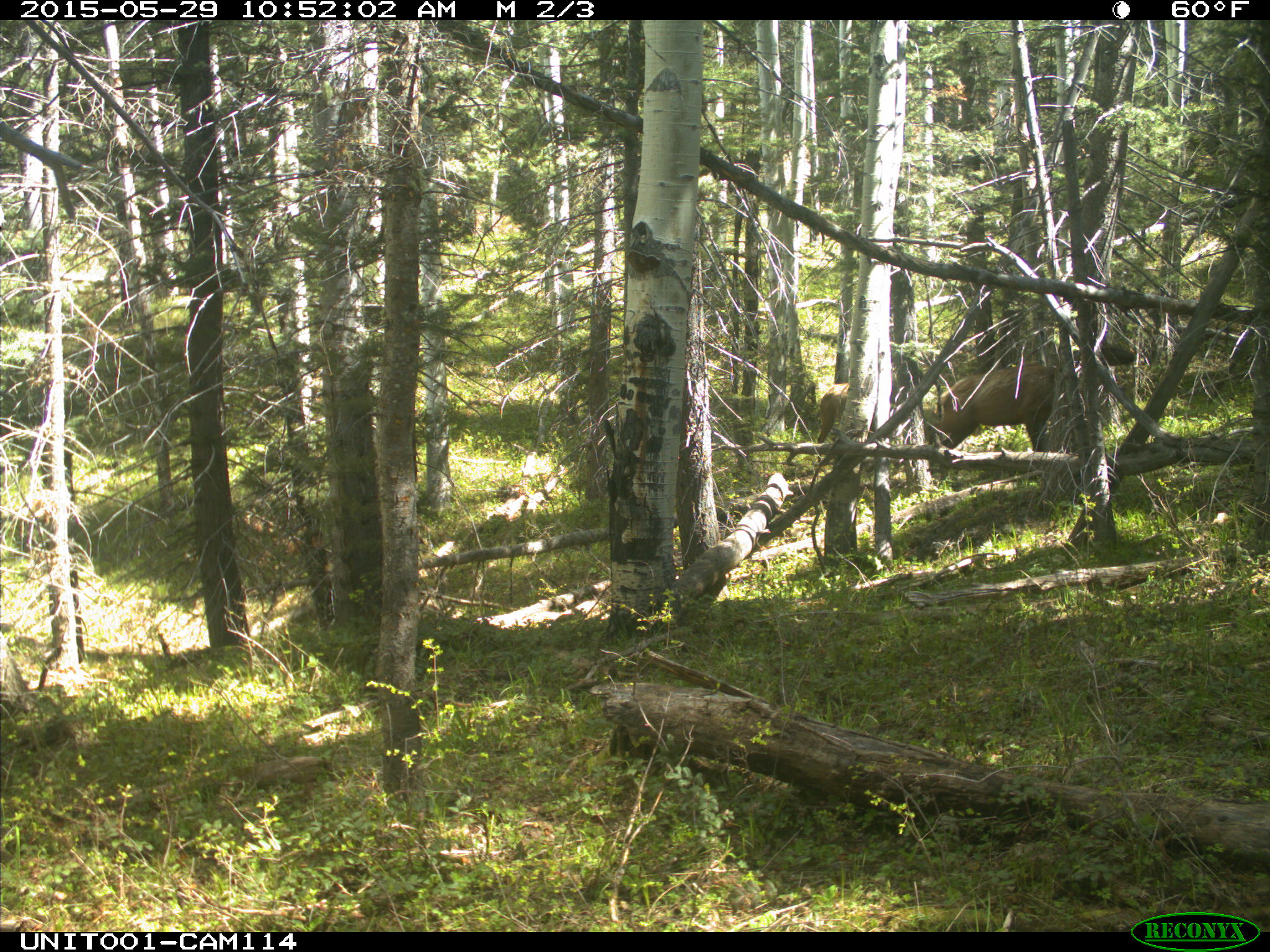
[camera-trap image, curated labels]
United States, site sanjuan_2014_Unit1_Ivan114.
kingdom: Animalia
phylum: Chordata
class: Mammalia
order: Artiodactyla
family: Cervidae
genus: Cervus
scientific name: Cervus elaphus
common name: red deer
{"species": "Cervus elaphus (red deer)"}